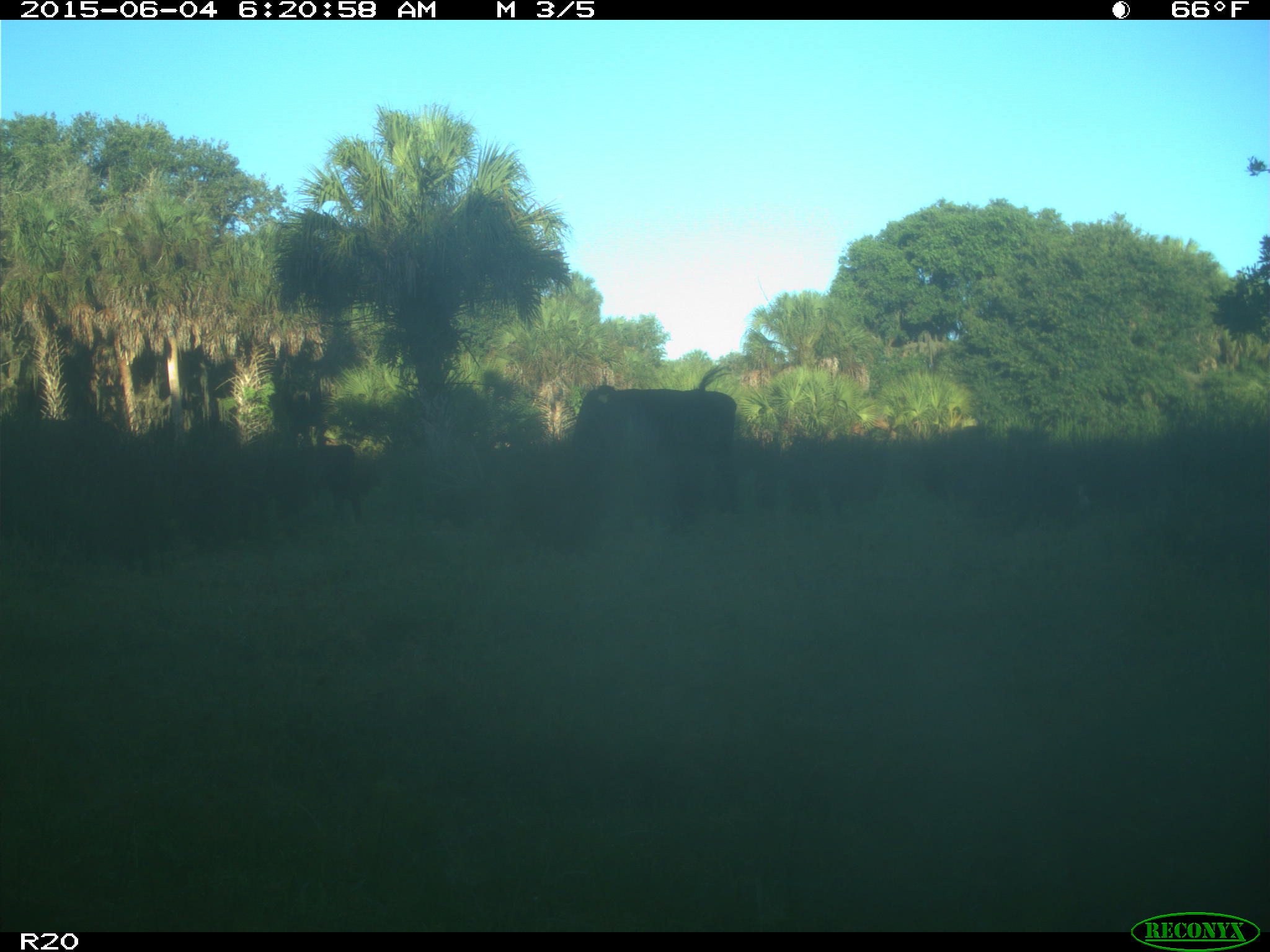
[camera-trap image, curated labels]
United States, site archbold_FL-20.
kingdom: Animalia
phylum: Chordata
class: Mammalia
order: Artiodactyla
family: Bovidae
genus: Bos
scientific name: Bos taurus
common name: domestic cow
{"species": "Bos taurus (domestic cow)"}